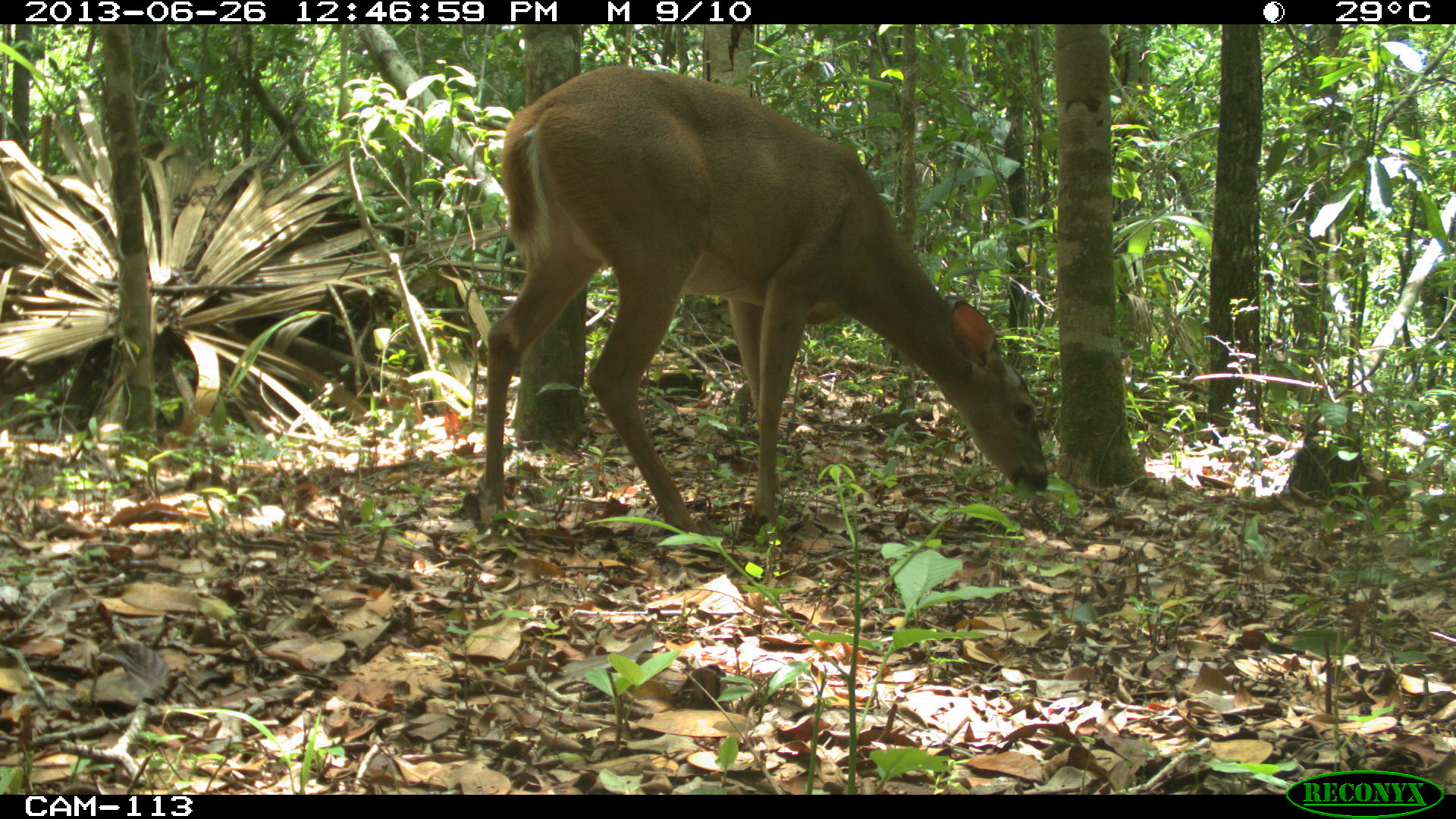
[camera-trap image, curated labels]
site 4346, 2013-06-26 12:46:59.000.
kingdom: Animalia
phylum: Chordata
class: Mammalia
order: Artiodactyla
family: Cervidae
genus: Odocoileus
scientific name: Odocoileus virginianus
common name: white-tailed deer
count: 1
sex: female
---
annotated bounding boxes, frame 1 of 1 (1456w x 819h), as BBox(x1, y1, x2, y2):
odocoileus virginianus: BBox(479, 62, 1050, 543)